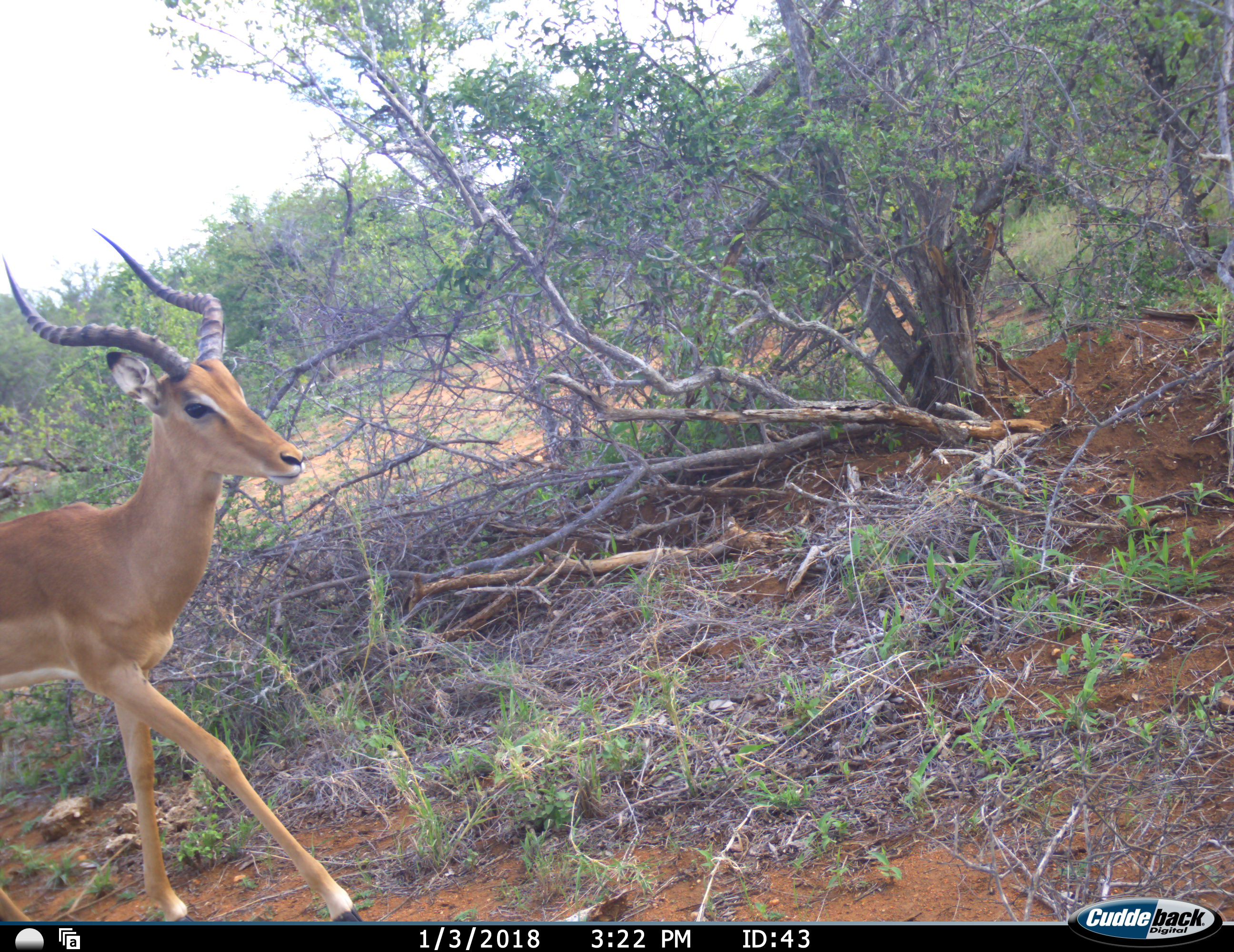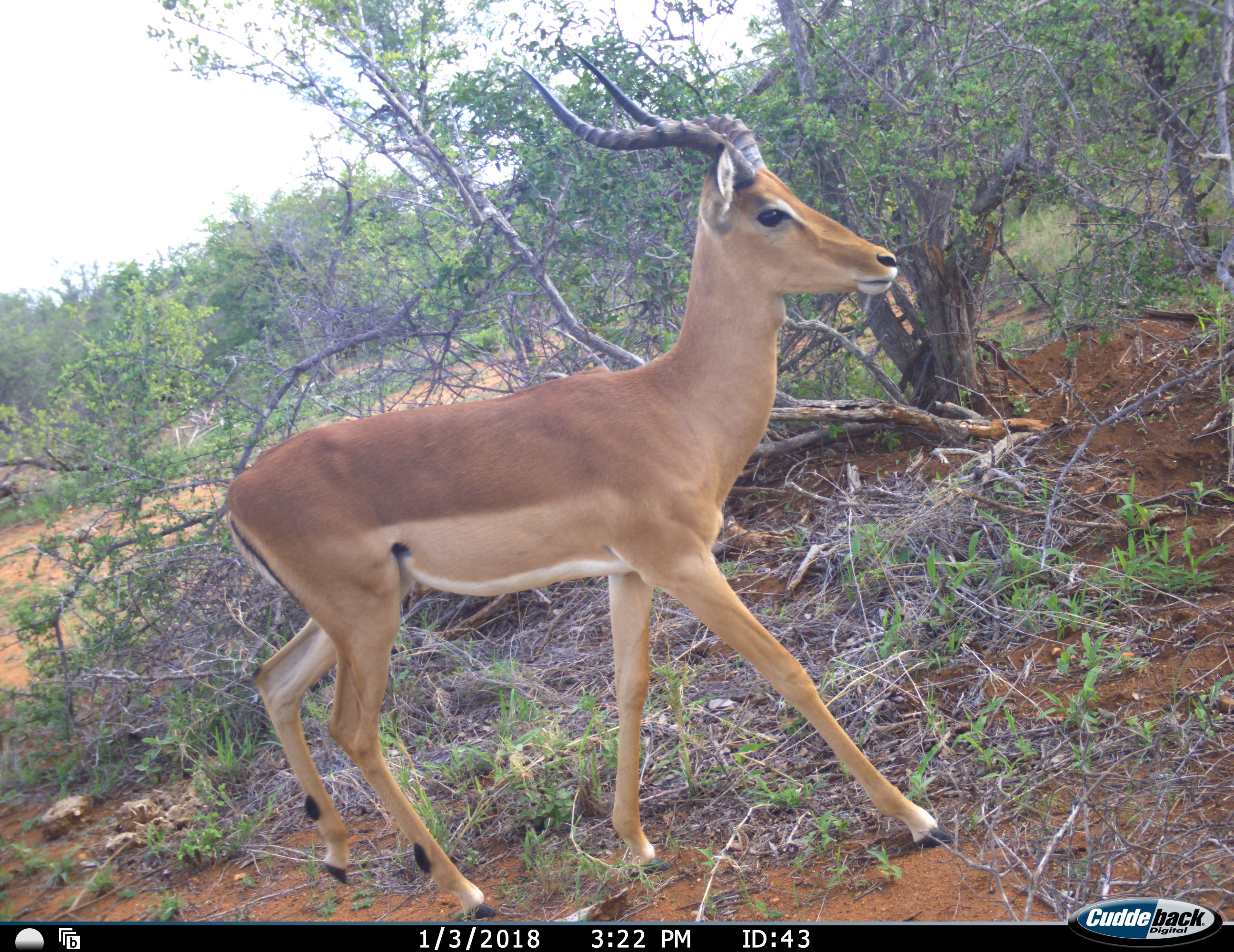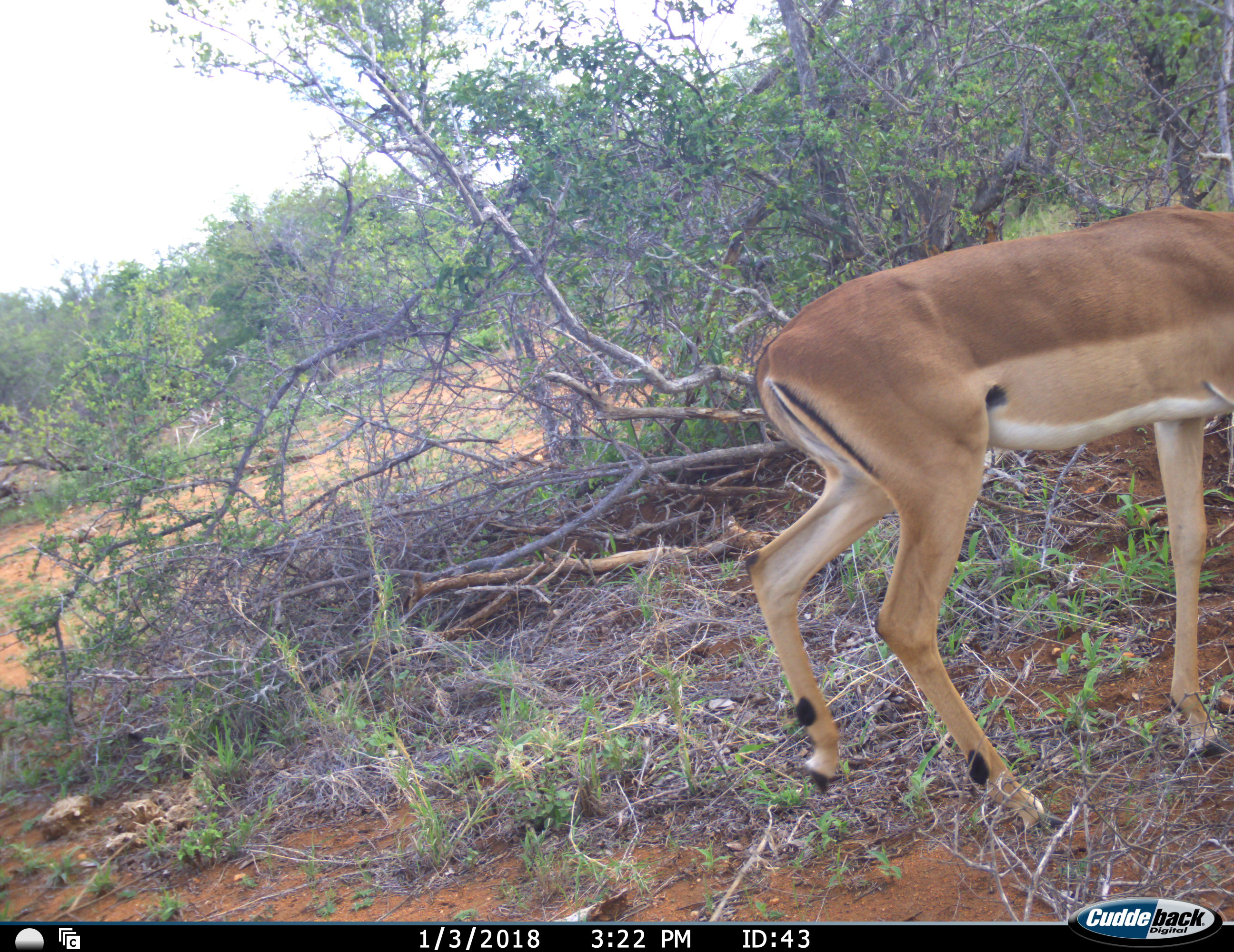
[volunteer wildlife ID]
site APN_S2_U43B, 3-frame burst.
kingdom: Animalia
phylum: Chordata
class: Mammalia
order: Artiodactyla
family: Bovidae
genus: Aepyceros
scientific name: Aepyceros melampus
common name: impala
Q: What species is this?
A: Impala (Aepyceros melampus).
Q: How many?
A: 1.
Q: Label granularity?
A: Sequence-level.